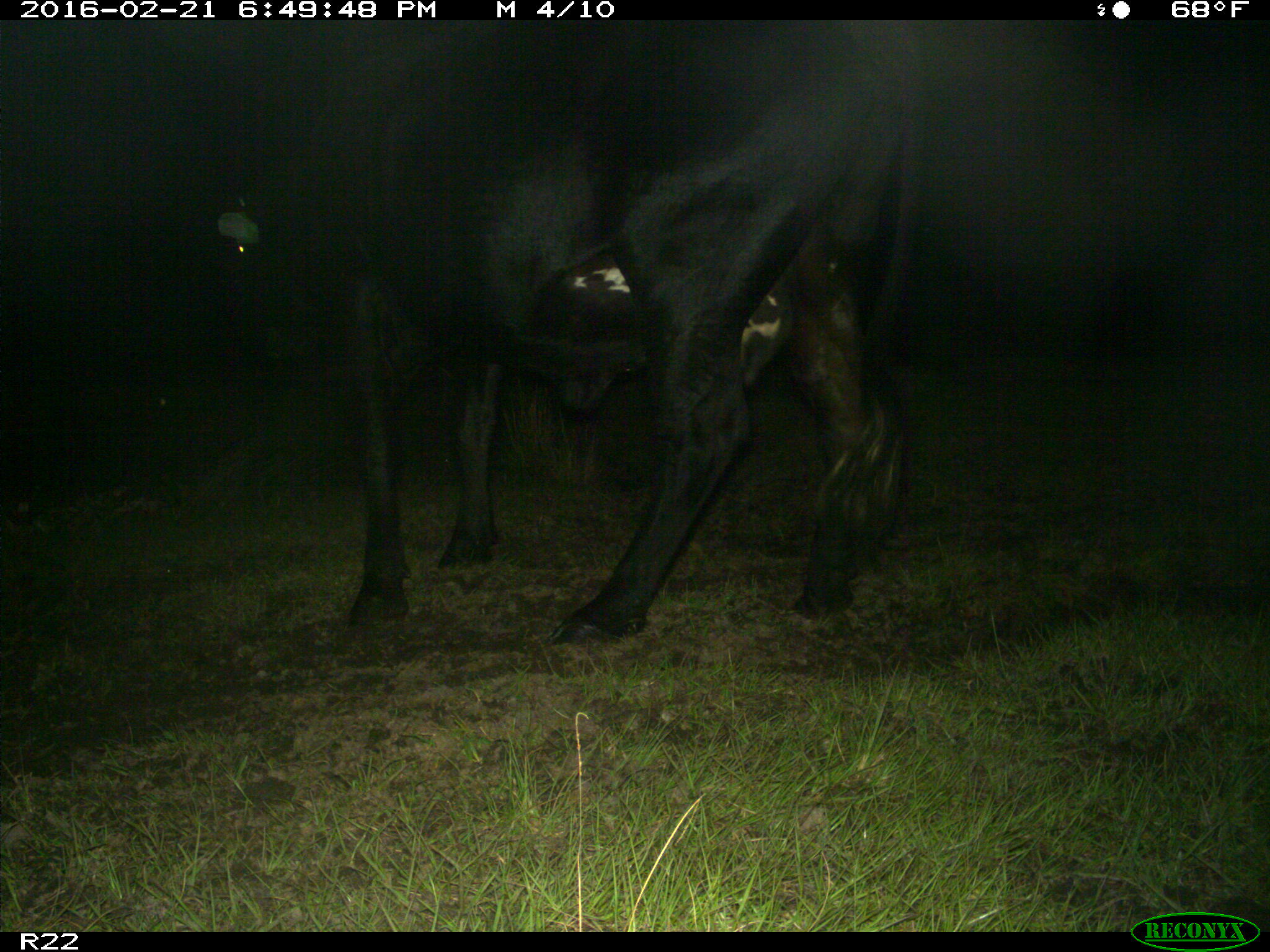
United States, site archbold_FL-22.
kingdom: Animalia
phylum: Chordata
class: Mammalia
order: Artiodactyla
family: Bovidae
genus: Bos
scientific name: Bos taurus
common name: domestic cow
Bos taurus (domestic cow).